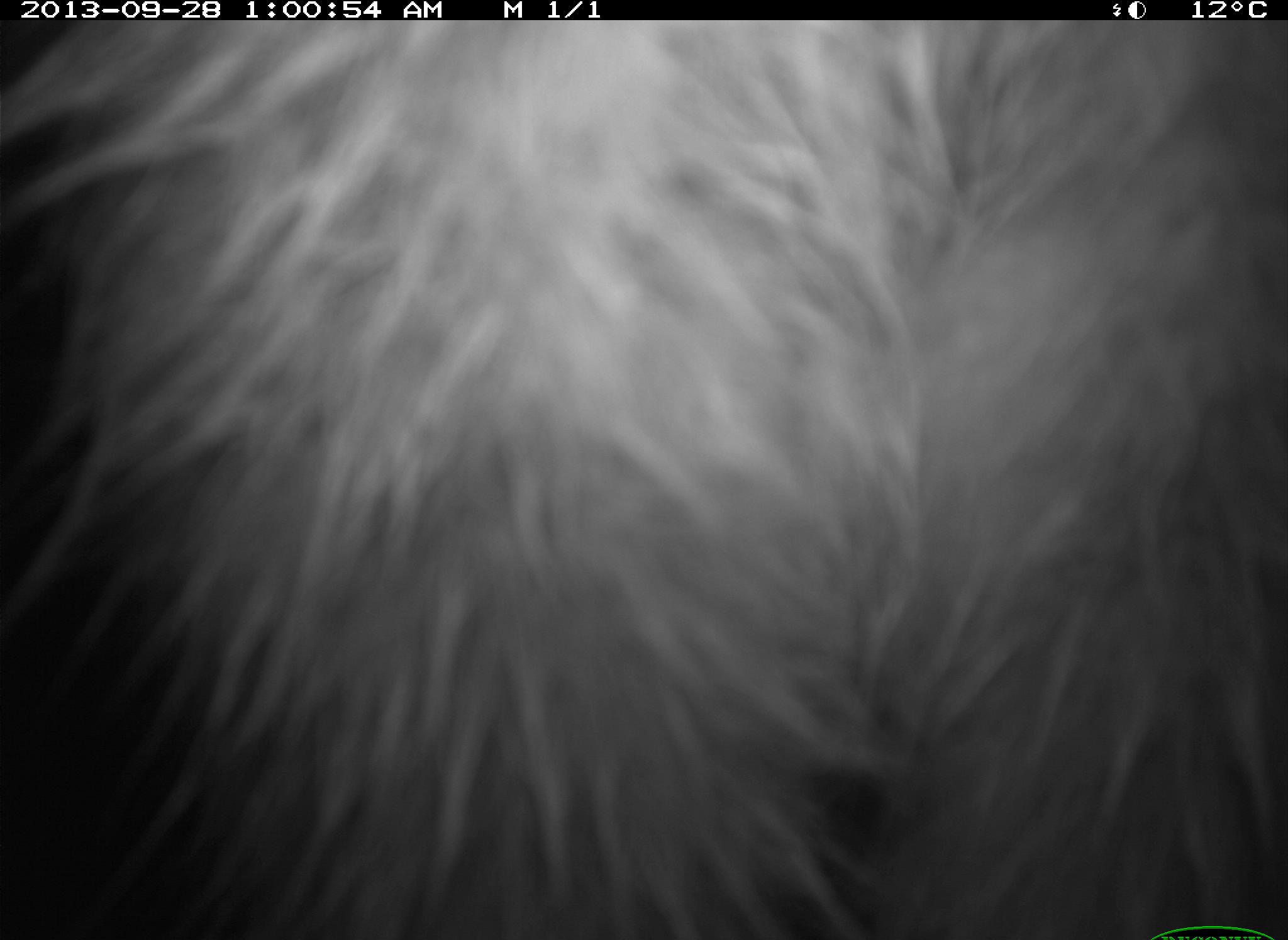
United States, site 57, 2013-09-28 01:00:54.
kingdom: Animalia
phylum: Chordata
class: Mammalia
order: Carnivora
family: Procyonidae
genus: Procyon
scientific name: Procyon lotor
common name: raccoon